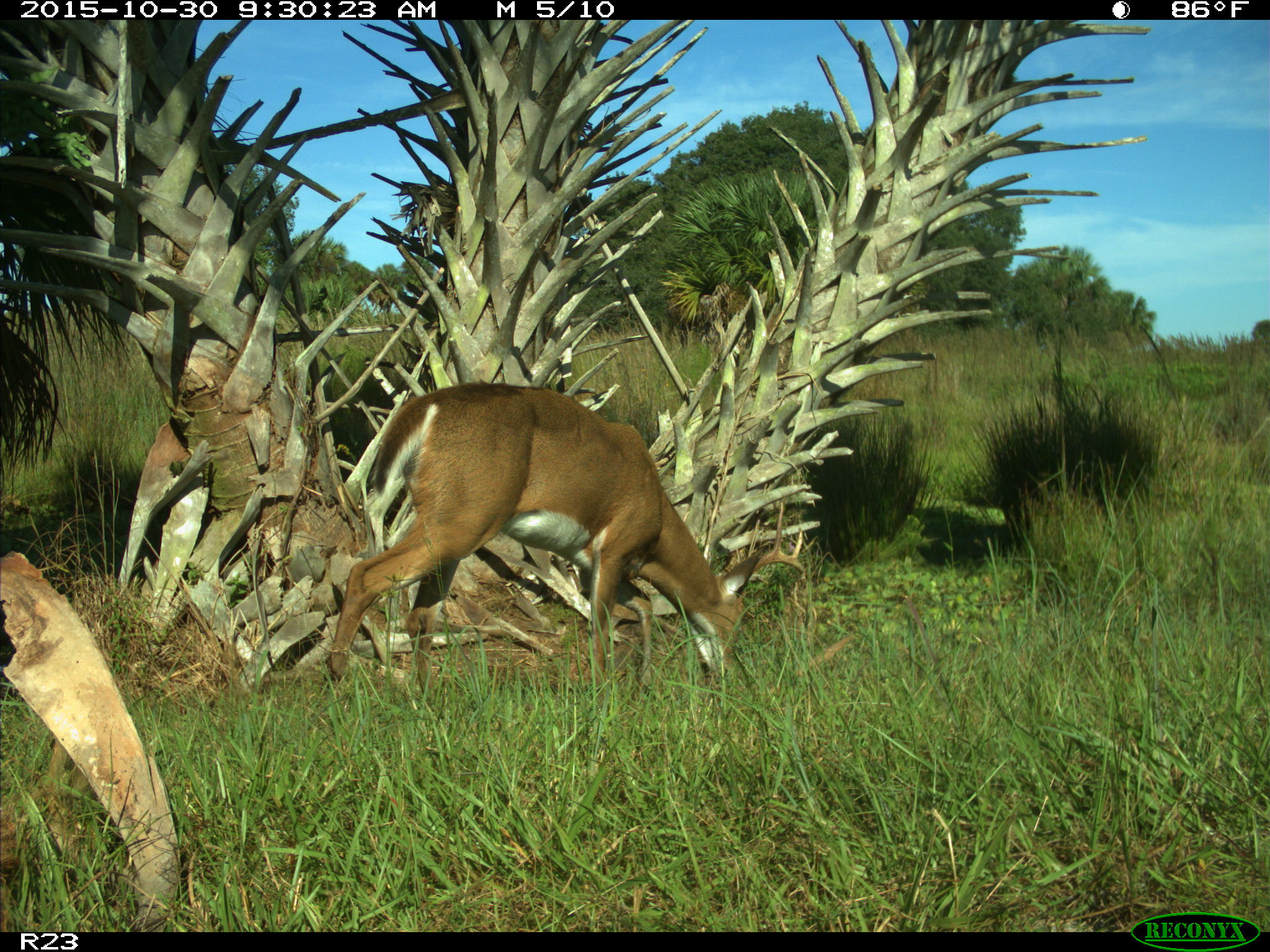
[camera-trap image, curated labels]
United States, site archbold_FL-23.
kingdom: Animalia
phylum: Chordata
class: Mammalia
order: Artiodactyla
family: Cervidae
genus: Odocoileus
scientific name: Odocoileus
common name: deer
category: unidentified deer